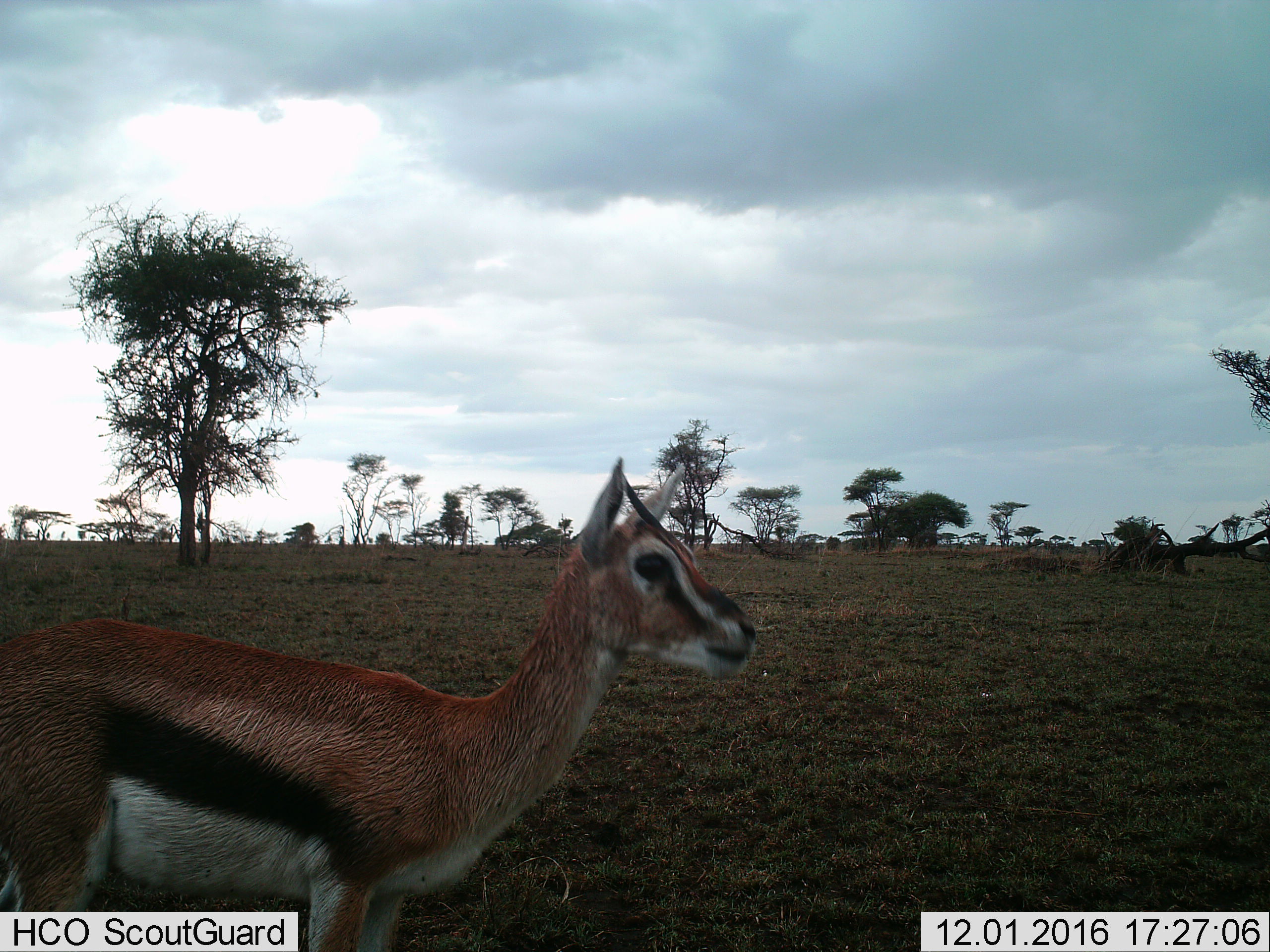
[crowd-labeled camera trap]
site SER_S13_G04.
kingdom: Animalia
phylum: Chordata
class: Mammalia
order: Artiodactyla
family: Bovidae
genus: Eudorcas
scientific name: Eudorcas thomsonii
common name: thomson's gazelle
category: gazellethomsons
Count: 1.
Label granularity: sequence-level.